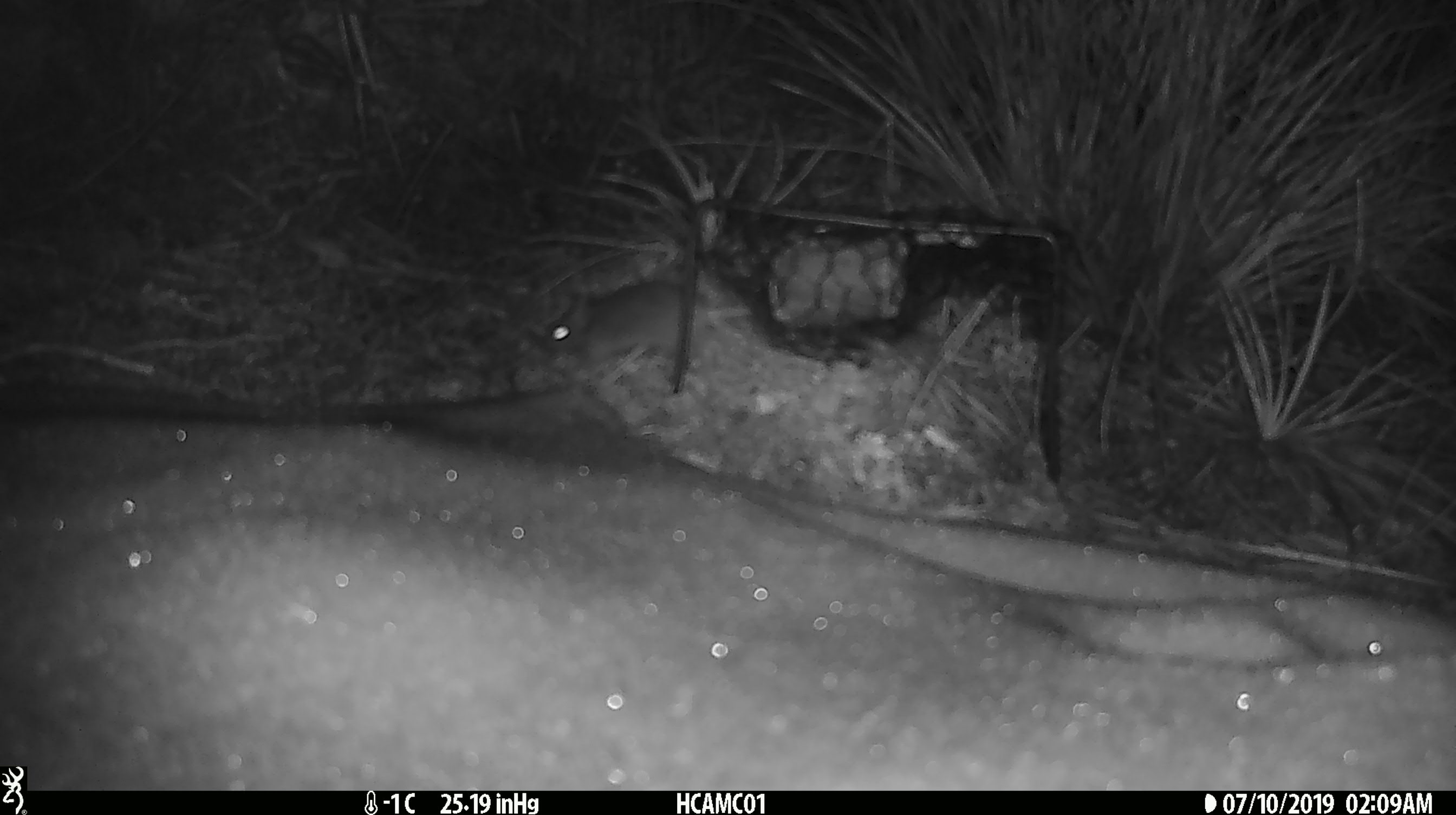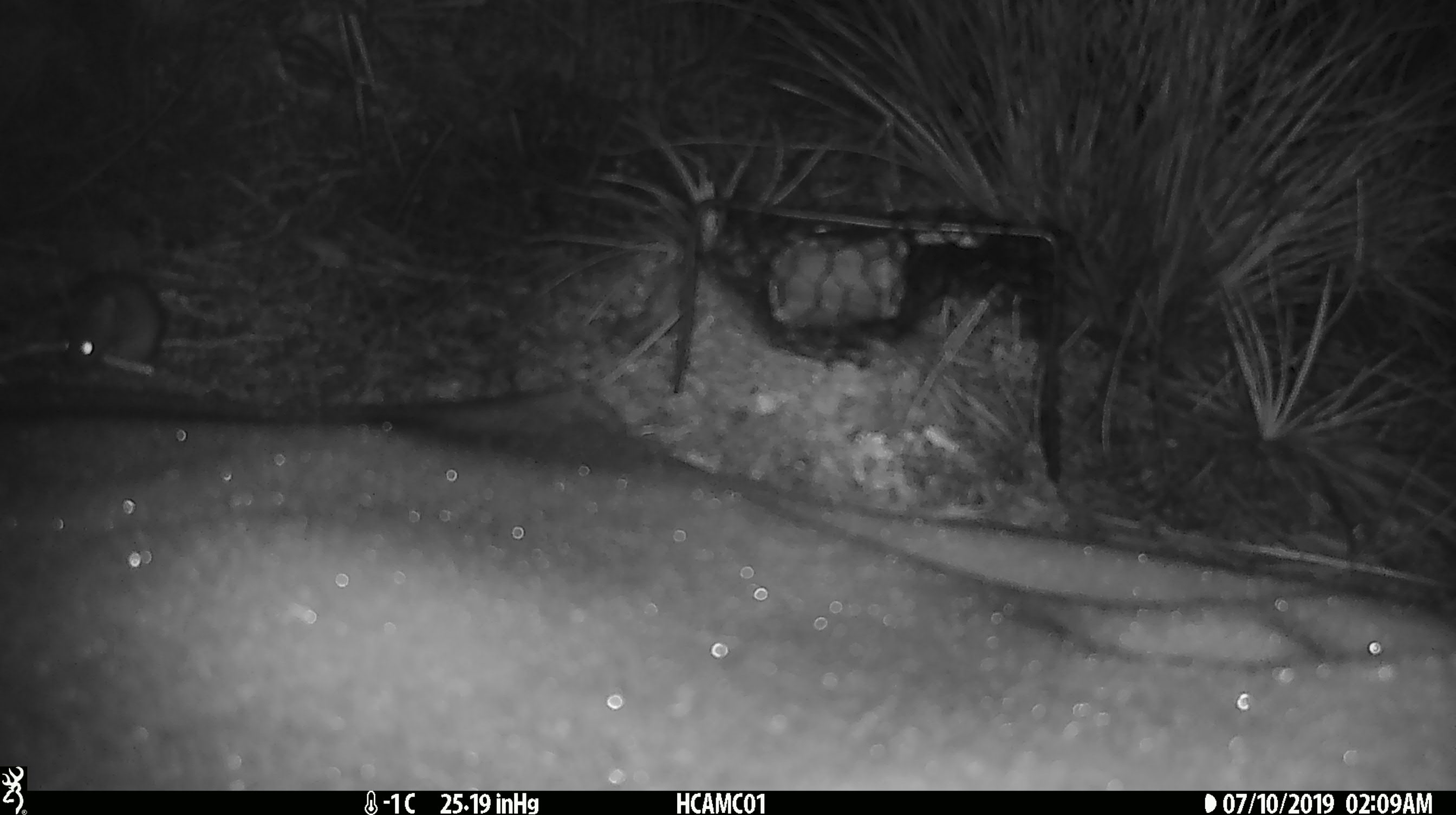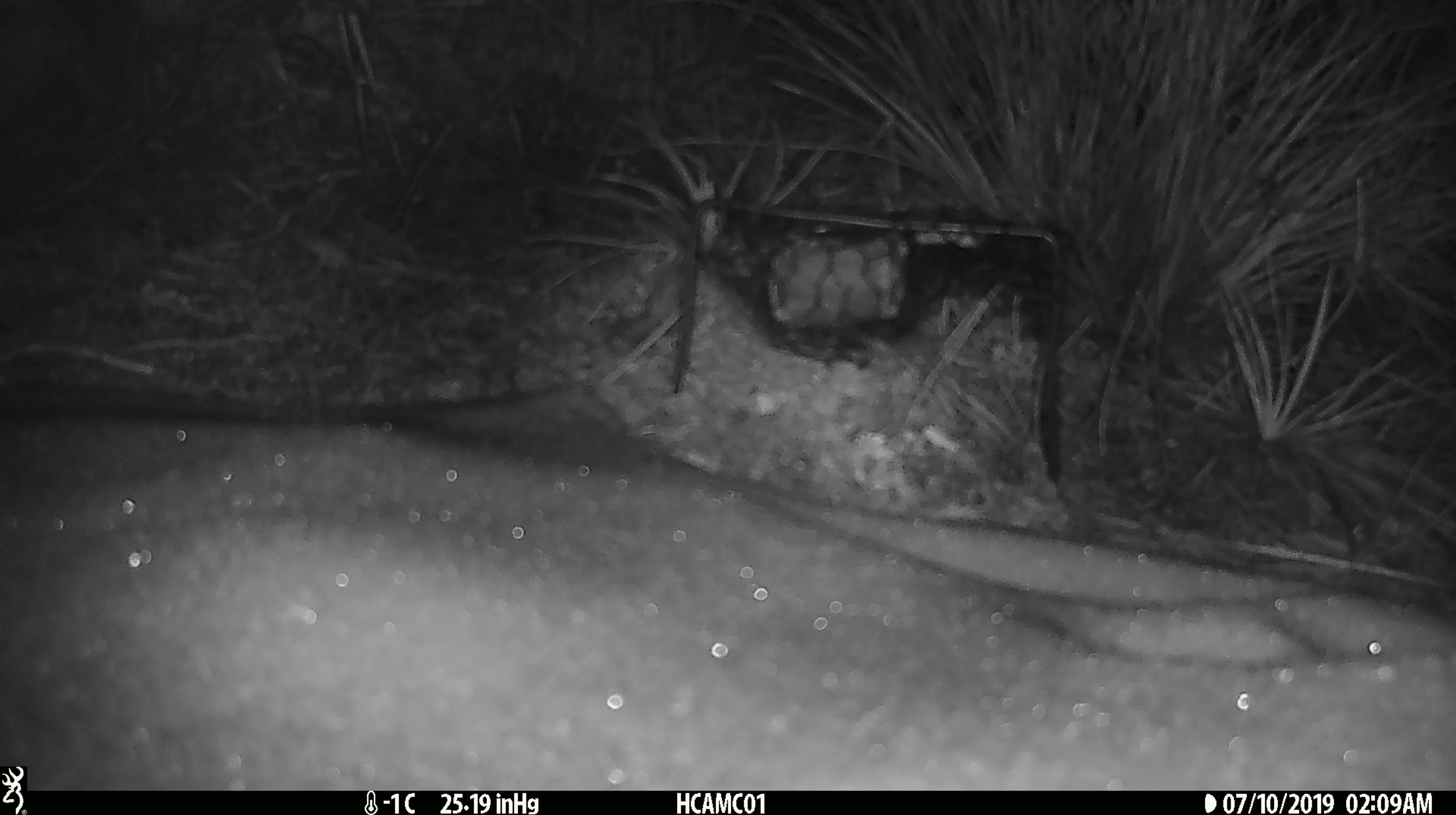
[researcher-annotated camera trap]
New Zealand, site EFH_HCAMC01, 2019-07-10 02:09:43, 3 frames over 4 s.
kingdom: Animalia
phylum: Chordata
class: Mammalia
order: Rodentia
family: Muridae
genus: Mus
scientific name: Mus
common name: mouse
Mouse (Mus).